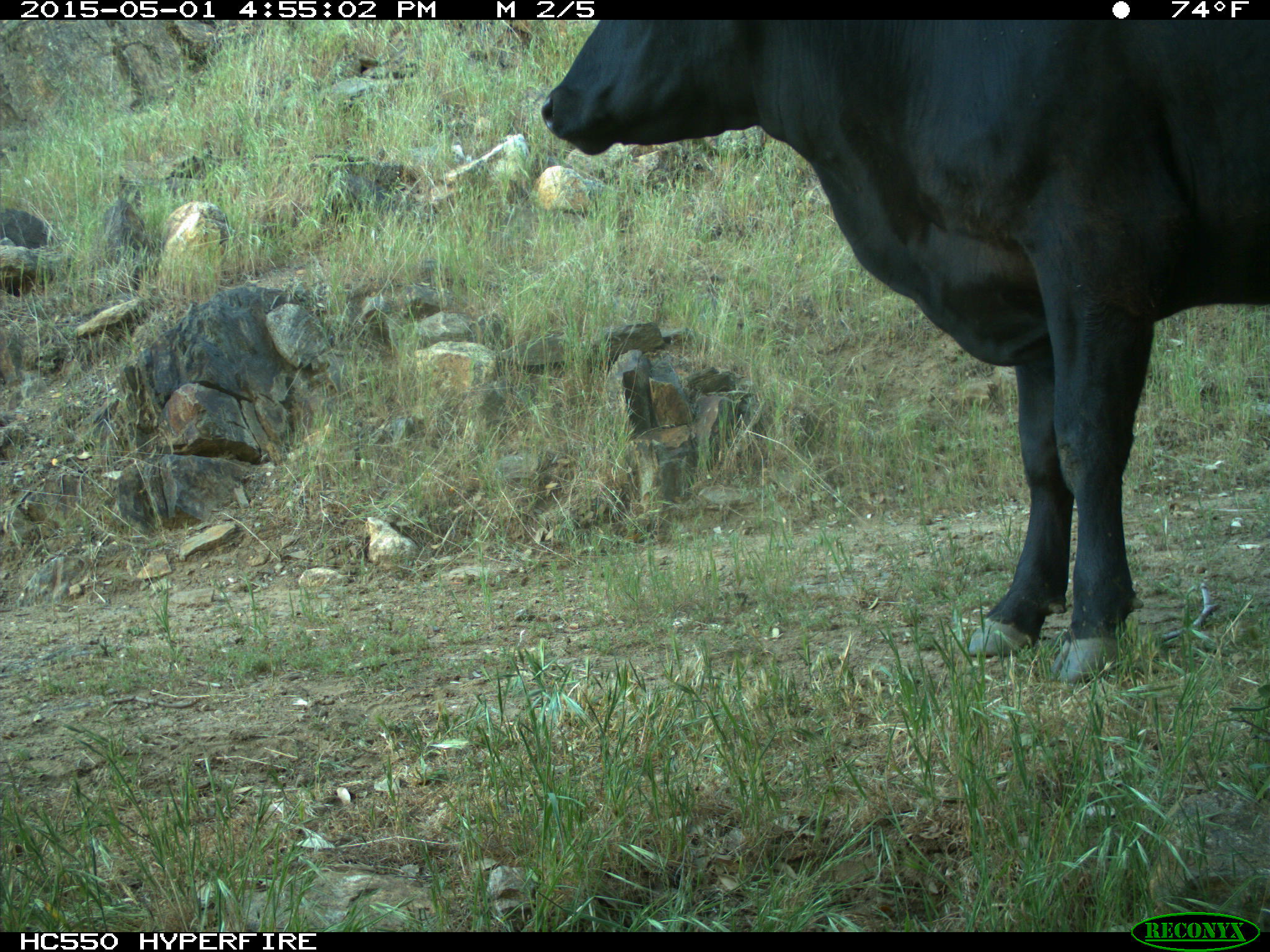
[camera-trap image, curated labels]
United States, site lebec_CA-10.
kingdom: Animalia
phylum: Chordata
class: Mammalia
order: Artiodactyla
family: Bovidae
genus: Bos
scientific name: Bos taurus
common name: domestic cow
Bos taurus (domestic cow).